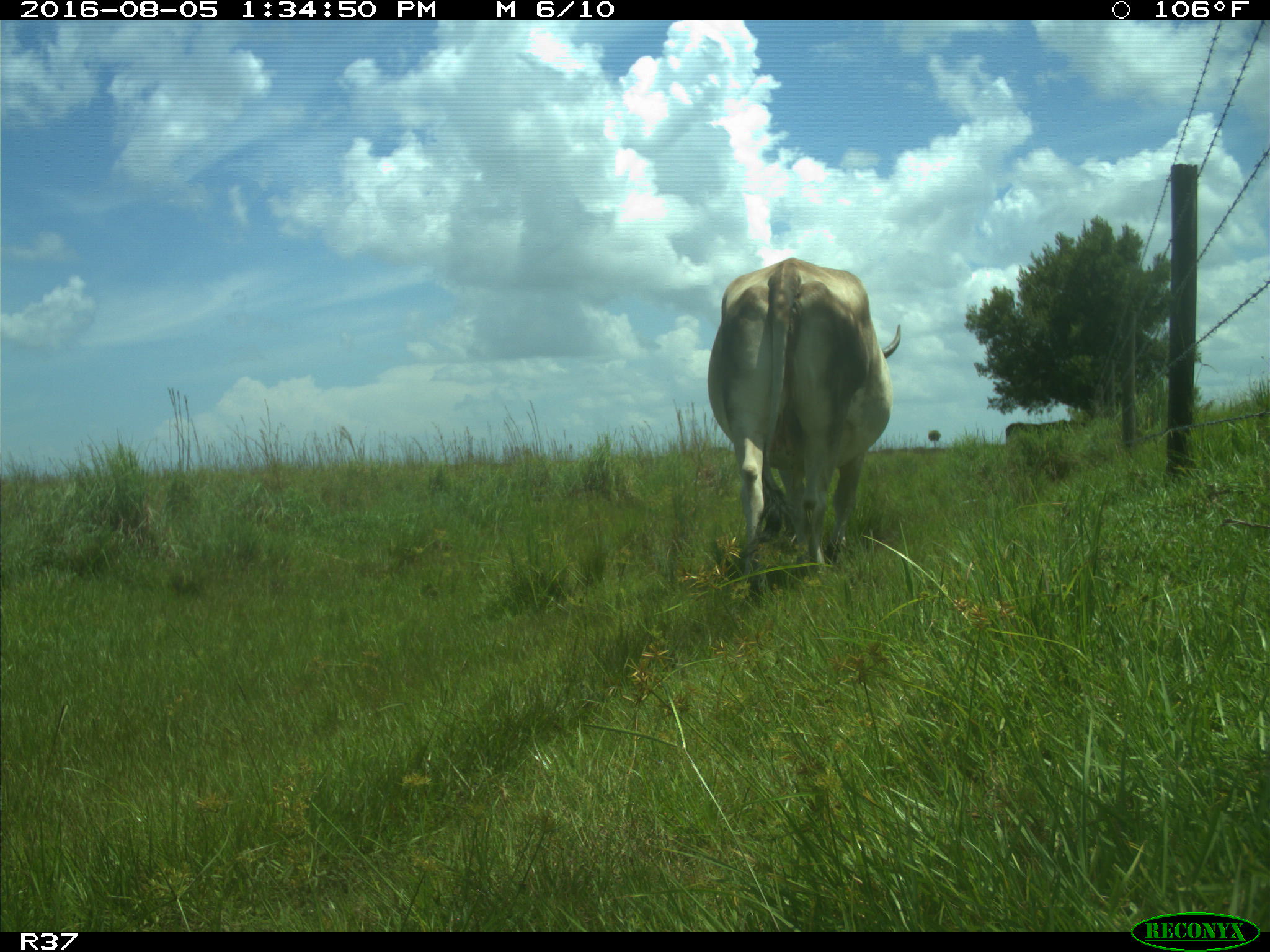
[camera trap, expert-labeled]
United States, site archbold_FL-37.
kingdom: Animalia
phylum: Chordata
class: Mammalia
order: Artiodactyla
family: Bovidae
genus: Bos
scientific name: Bos taurus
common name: domestic cow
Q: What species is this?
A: Bos taurus (domestic cow).